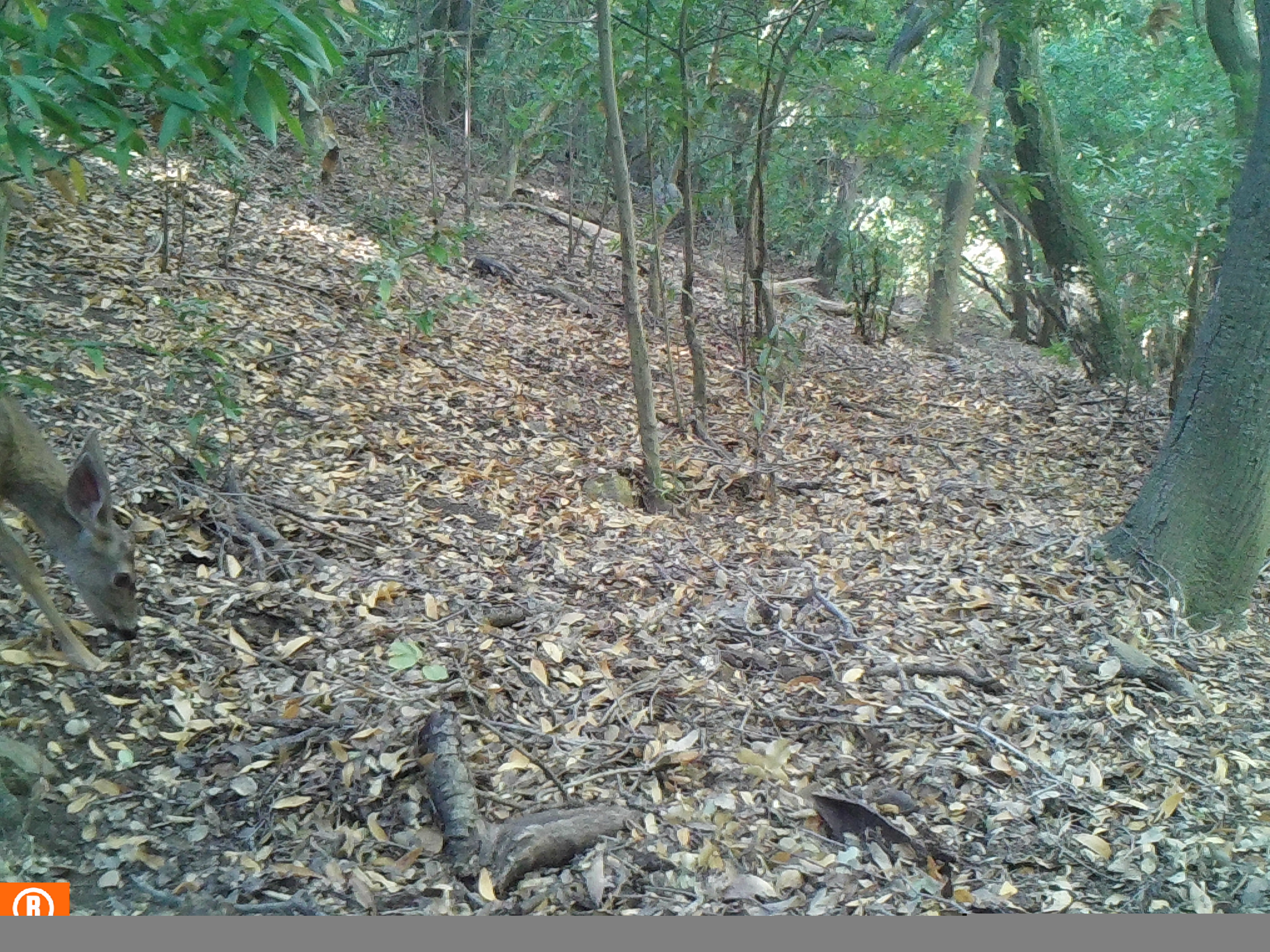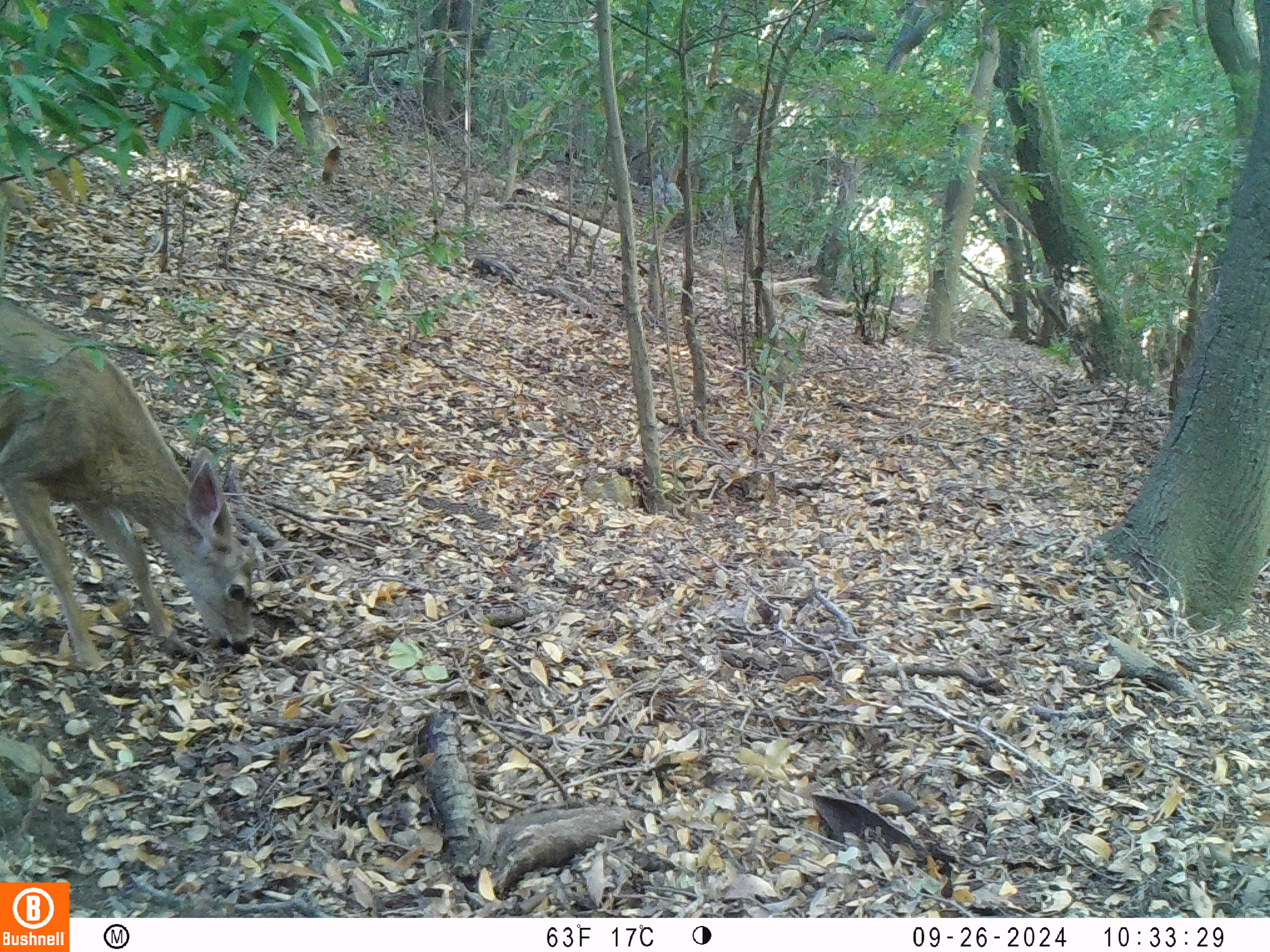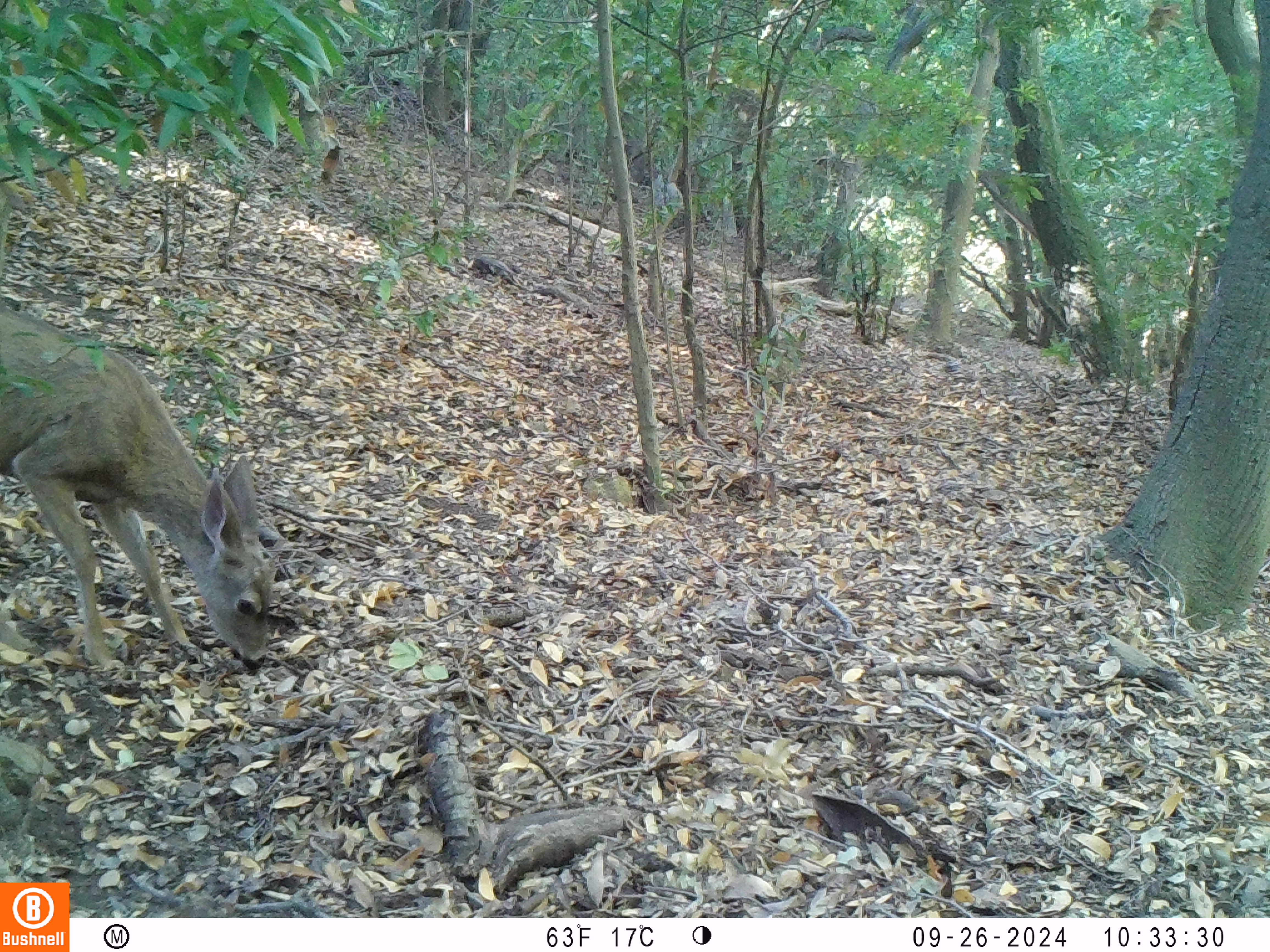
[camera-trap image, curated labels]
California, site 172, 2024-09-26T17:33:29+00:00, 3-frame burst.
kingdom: Animalia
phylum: Chordata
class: Mammalia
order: Artiodactyla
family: Cervidae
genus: Odocoileus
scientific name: Odocoileus hemionus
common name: mule deer